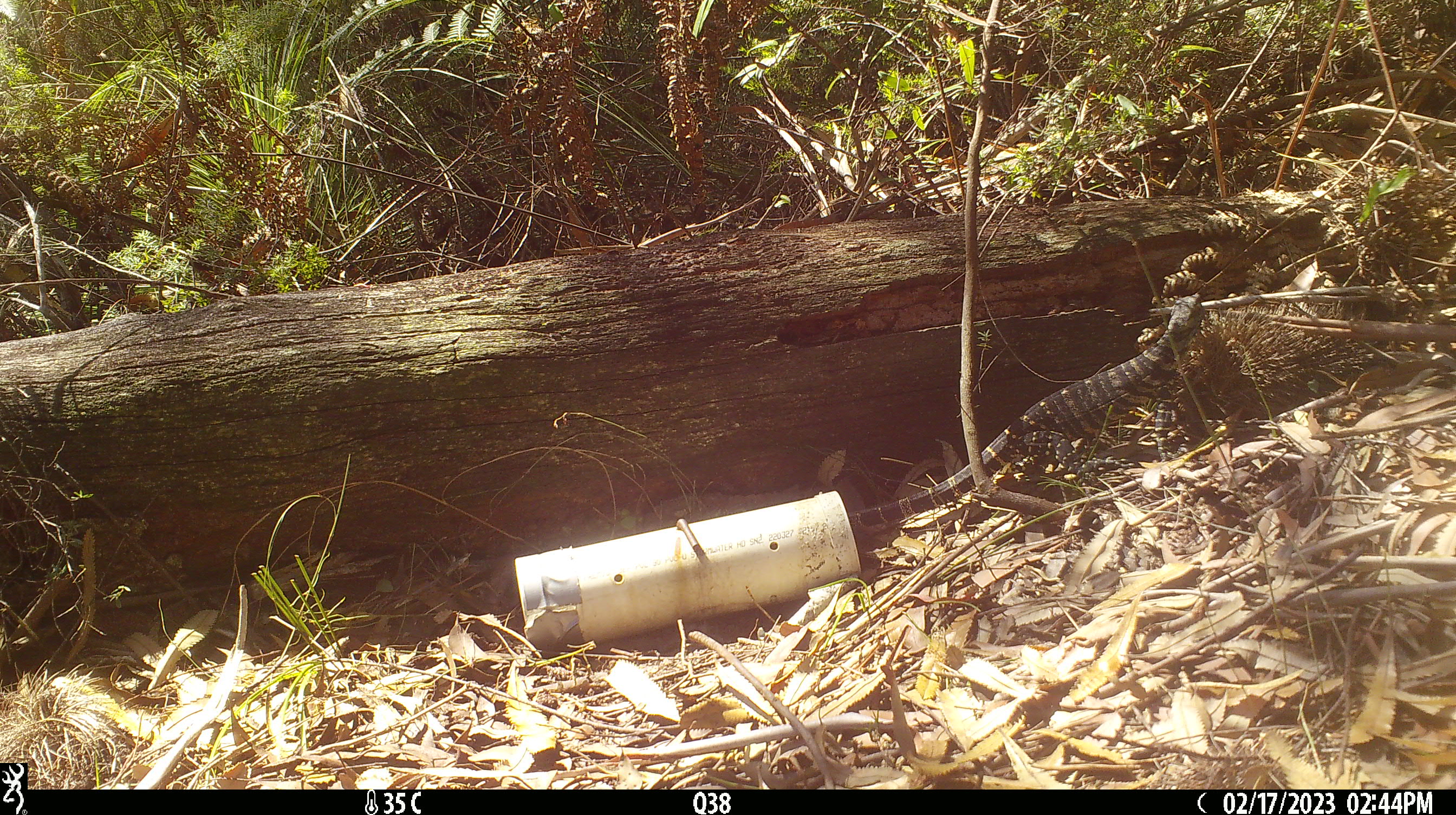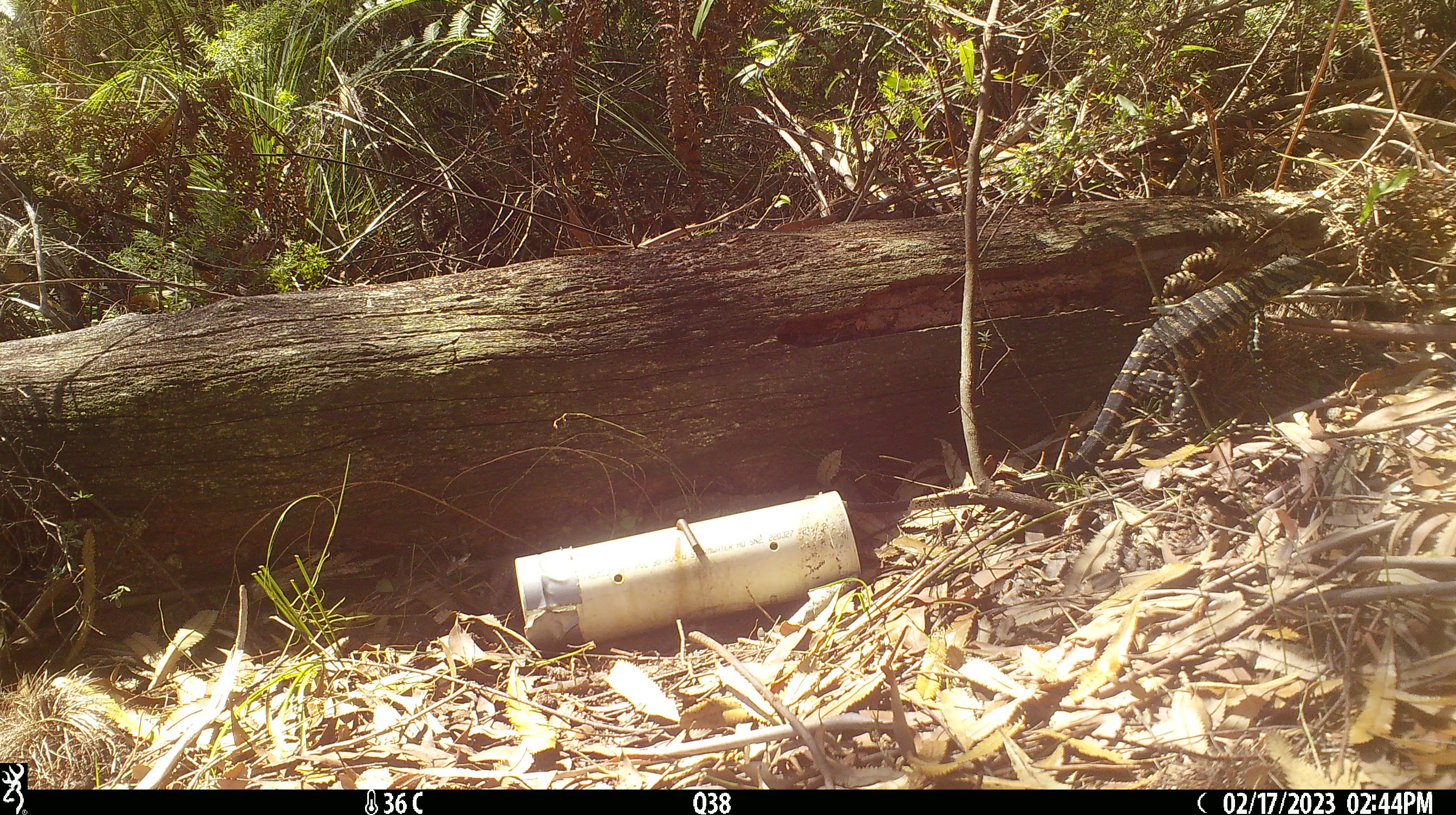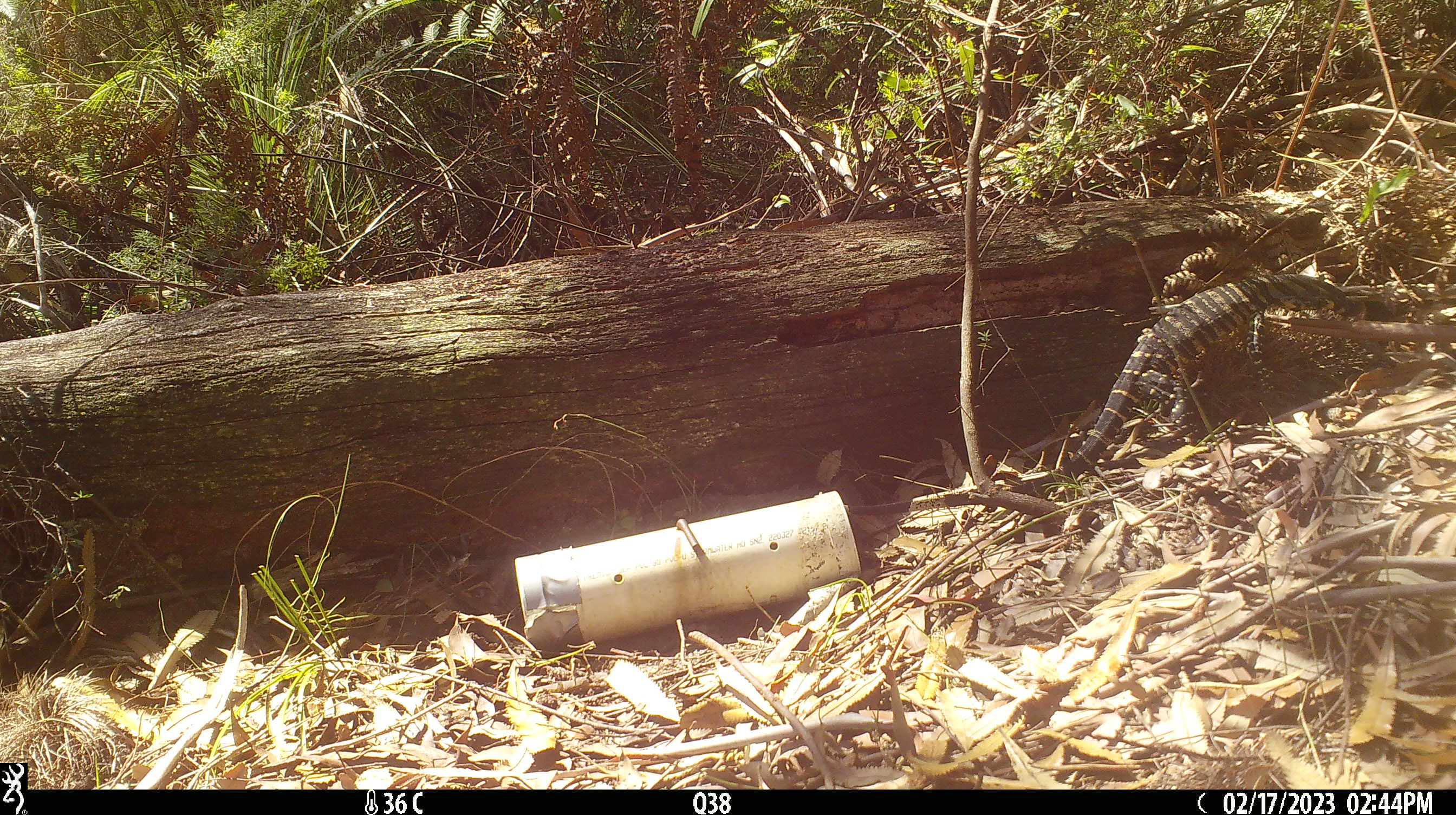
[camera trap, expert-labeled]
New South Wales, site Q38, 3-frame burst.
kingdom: Animalia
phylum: Chordata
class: Reptilia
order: Squamata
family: Varanidae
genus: Varanus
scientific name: Varanus varius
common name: lace monitor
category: goanna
Goanna (lace monitor) (Varanus varius).